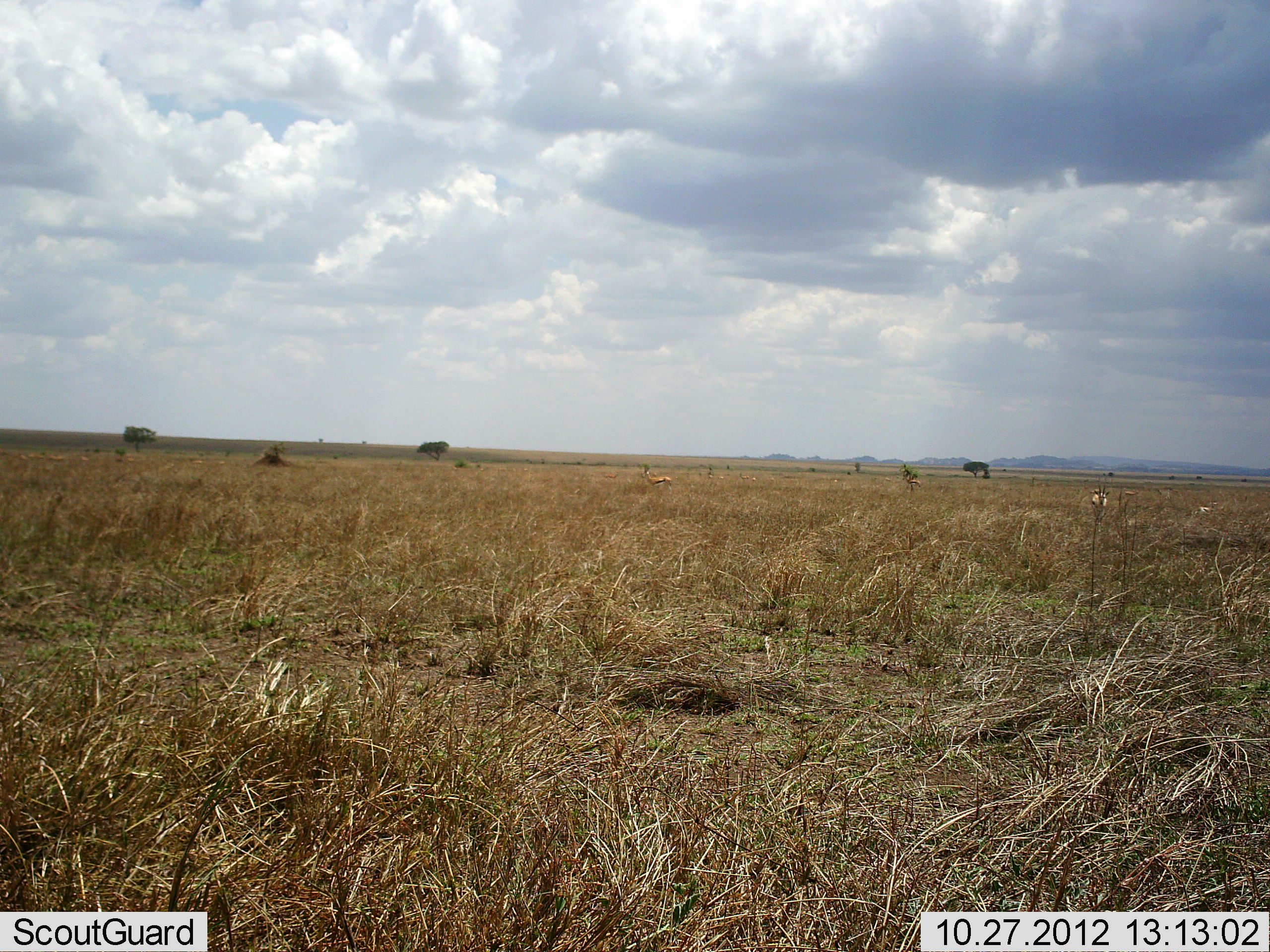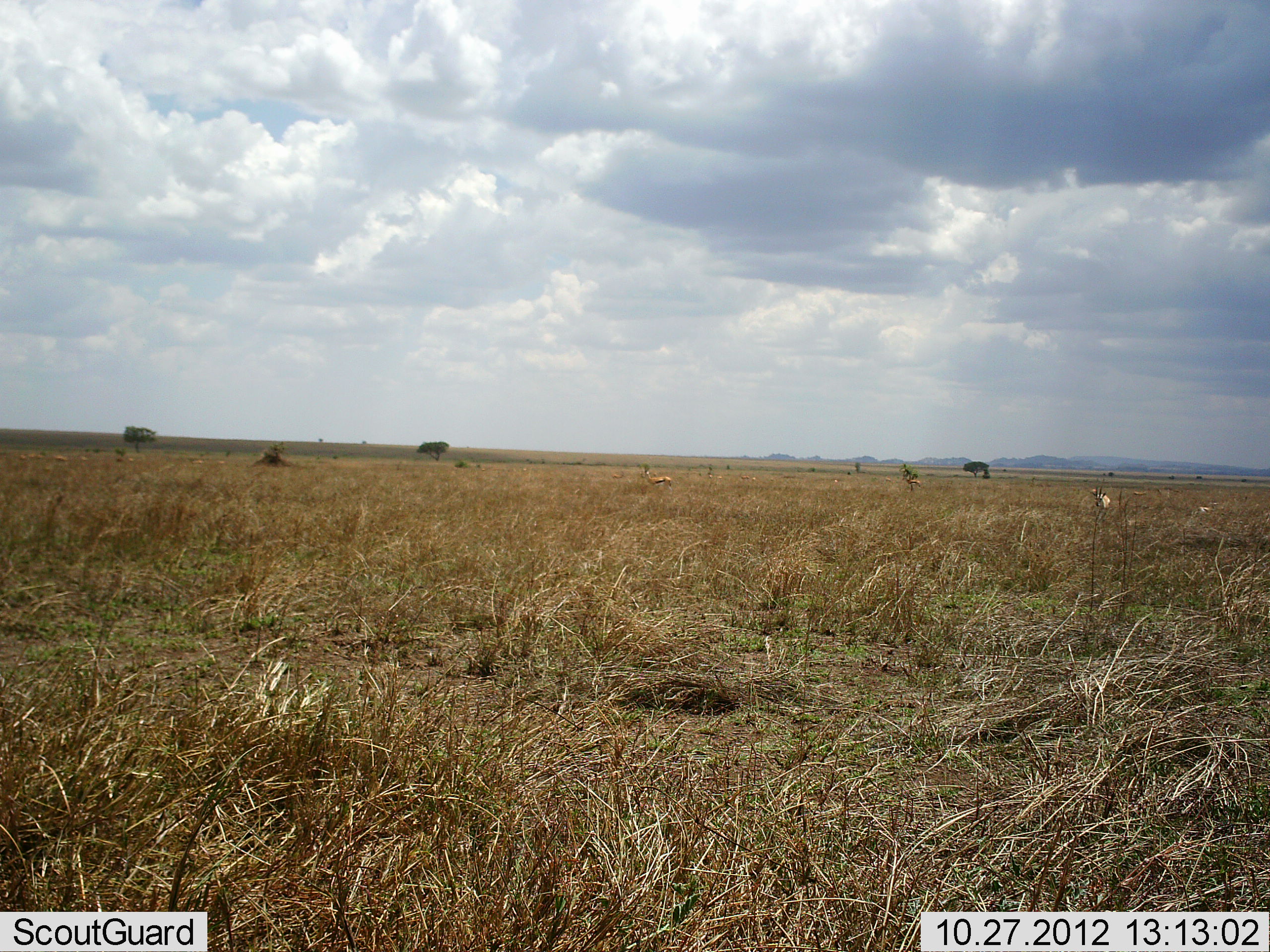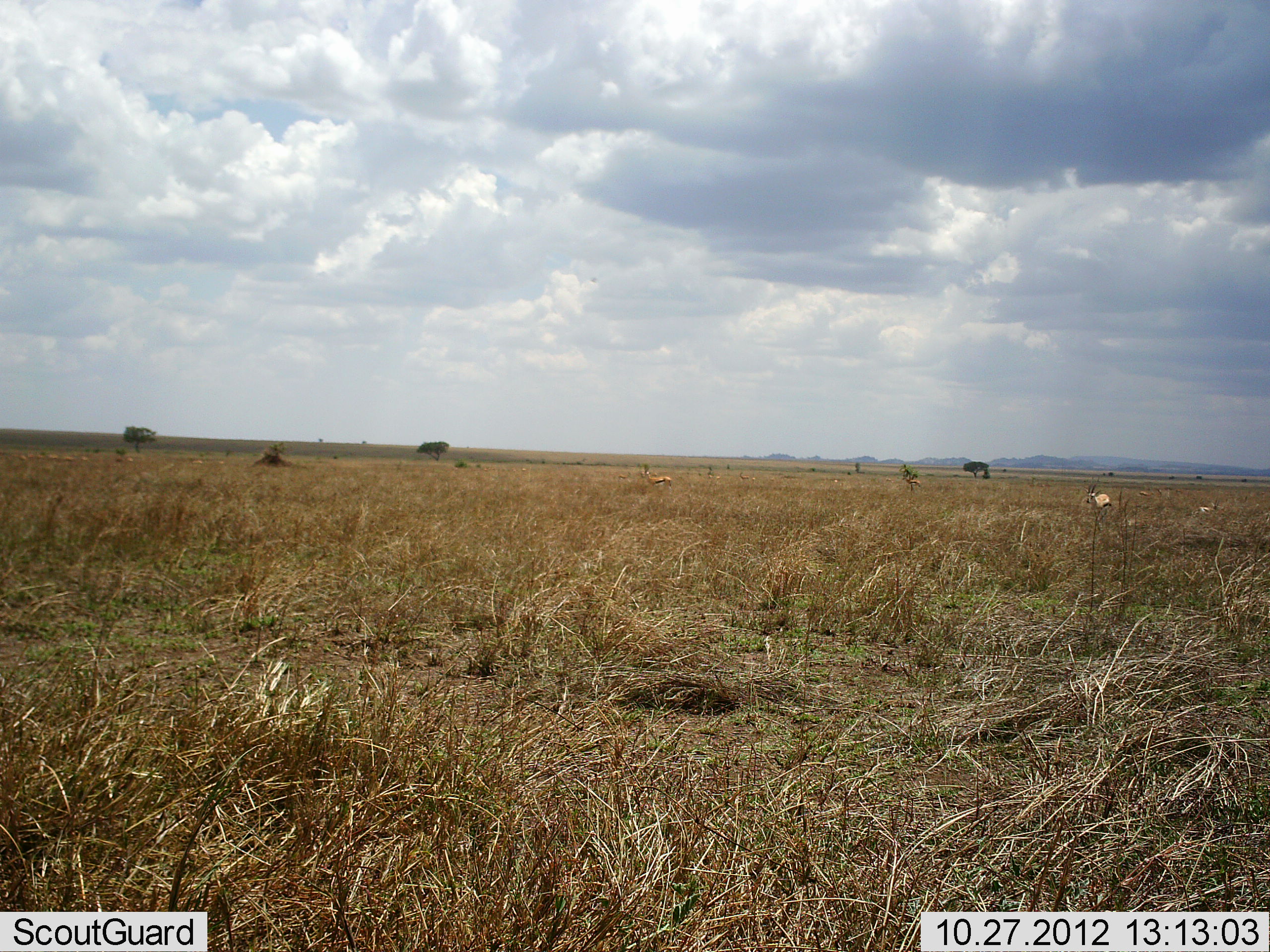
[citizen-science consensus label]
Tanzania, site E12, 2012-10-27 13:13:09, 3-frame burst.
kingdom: Animalia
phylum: Chordata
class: Mammalia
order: Artiodactyla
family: Bovidae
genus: Eudorcas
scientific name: Eudorcas thomsonii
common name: thomson's gazelle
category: gazellethomsons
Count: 3.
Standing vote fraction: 82%.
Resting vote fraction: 9%.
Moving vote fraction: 36%.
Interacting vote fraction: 0%.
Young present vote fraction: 0%.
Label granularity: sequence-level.